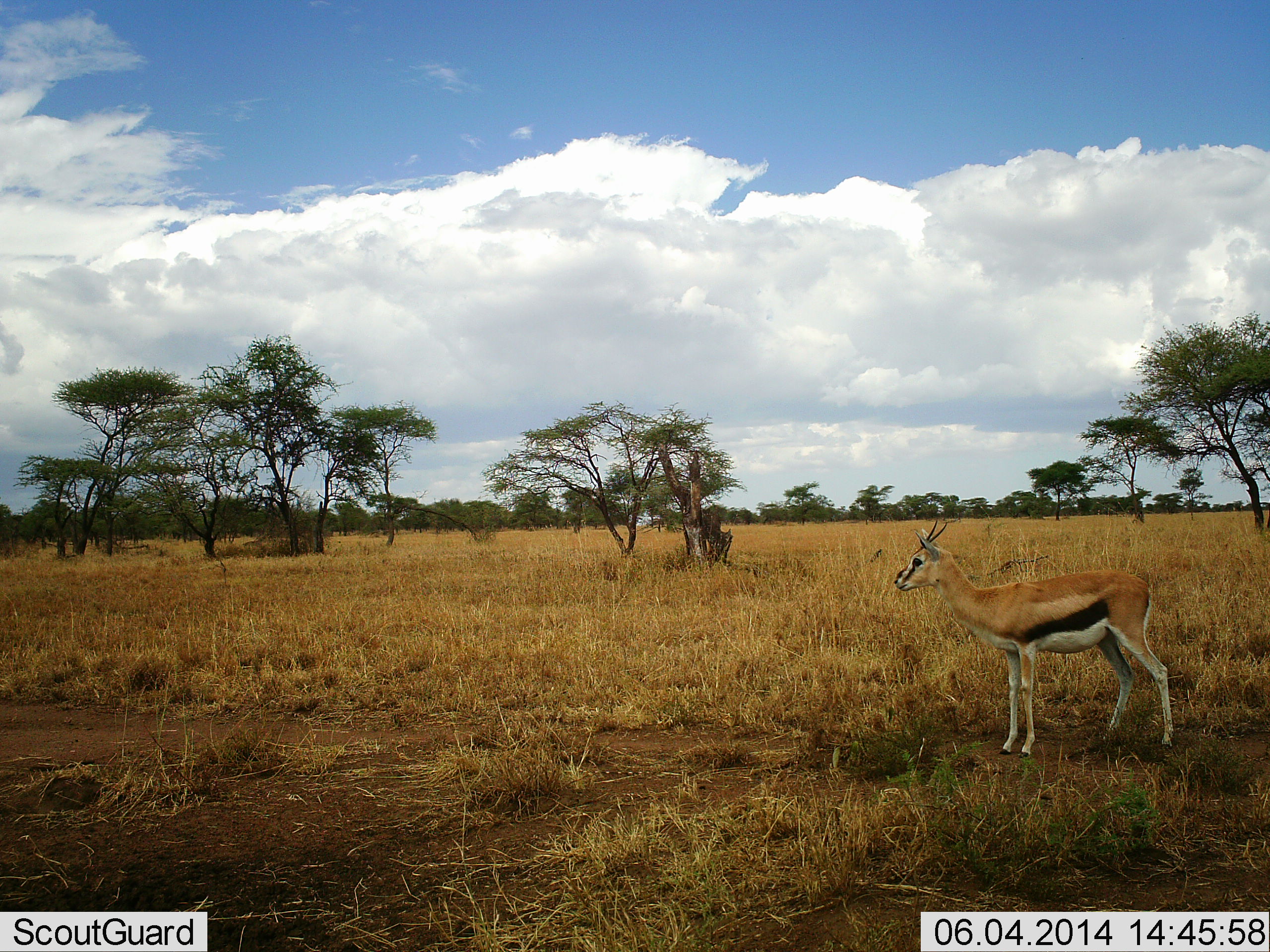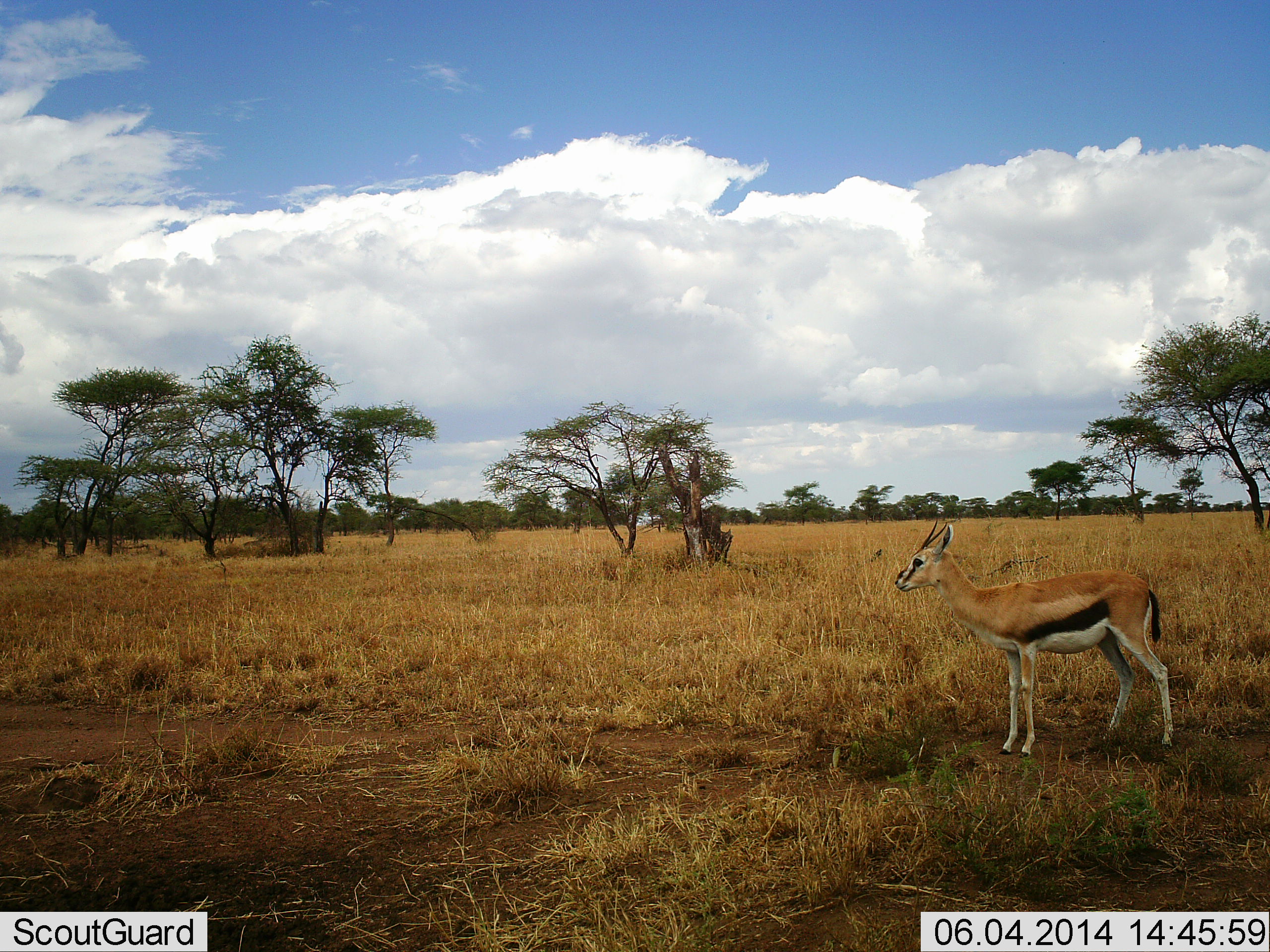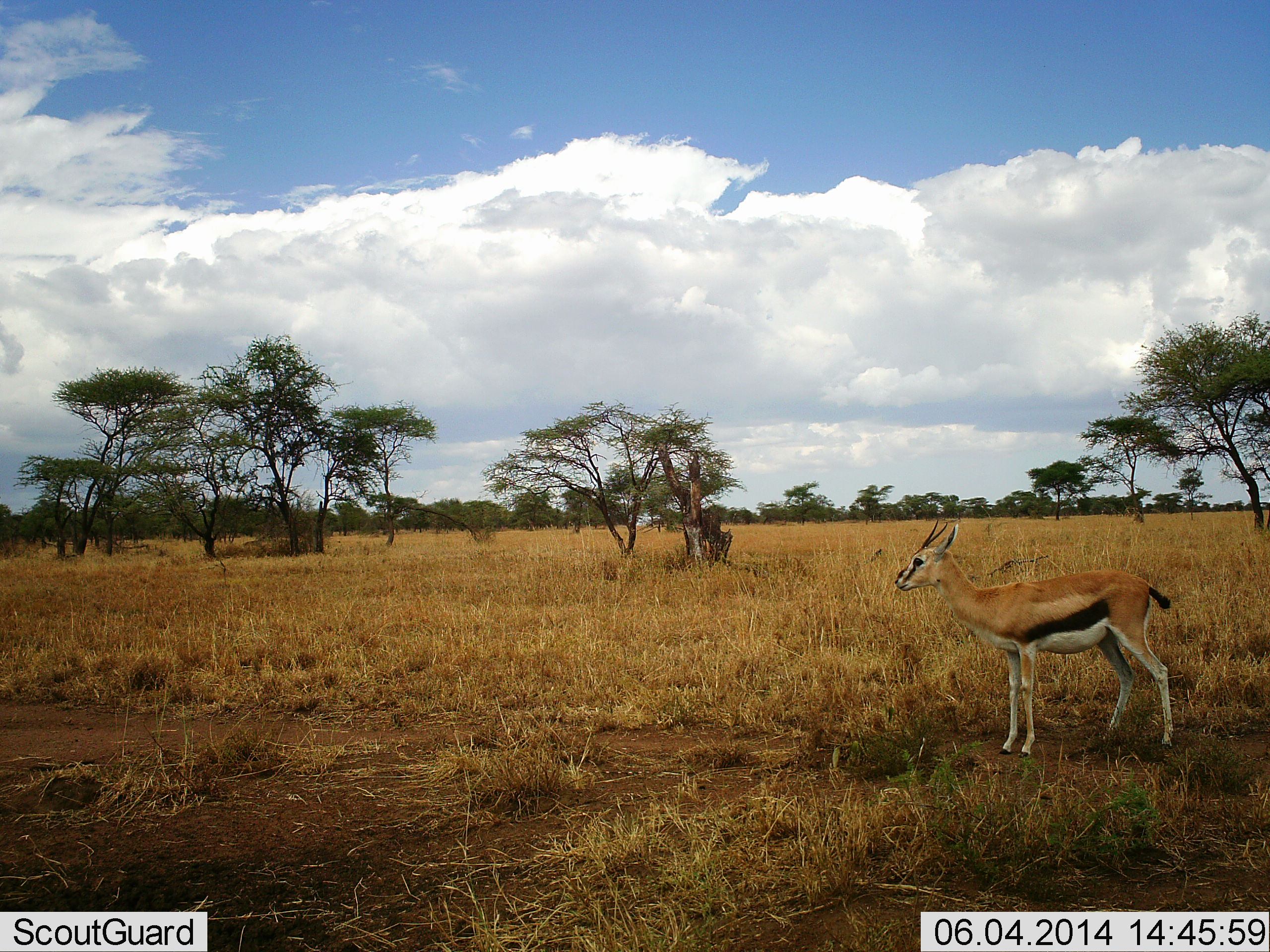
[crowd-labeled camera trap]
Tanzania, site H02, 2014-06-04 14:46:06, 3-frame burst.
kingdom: Animalia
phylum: Chordata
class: Mammalia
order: Artiodactyla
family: Bovidae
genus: Eudorcas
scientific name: Eudorcas thomsonii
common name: thomson's gazelle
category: gazellethomsons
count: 1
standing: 100%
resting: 0%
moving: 0%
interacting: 0%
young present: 0%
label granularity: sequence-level